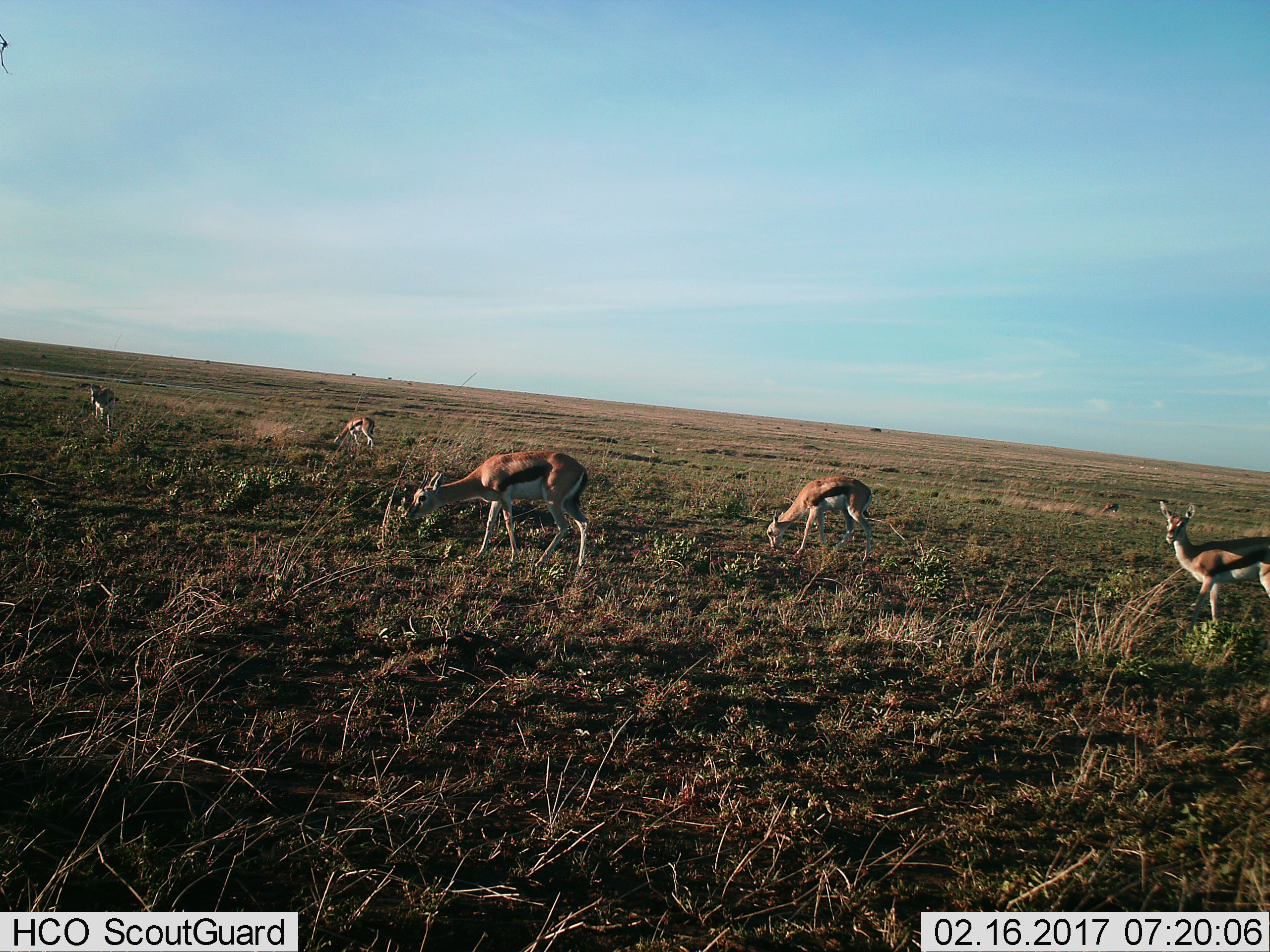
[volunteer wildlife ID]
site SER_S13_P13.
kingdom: Animalia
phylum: Chordata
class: Mammalia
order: Artiodactyla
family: Bovidae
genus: Eudorcas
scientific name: Eudorcas thomsonii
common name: thomson's gazelle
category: gazellethomsons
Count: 5.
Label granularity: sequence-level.